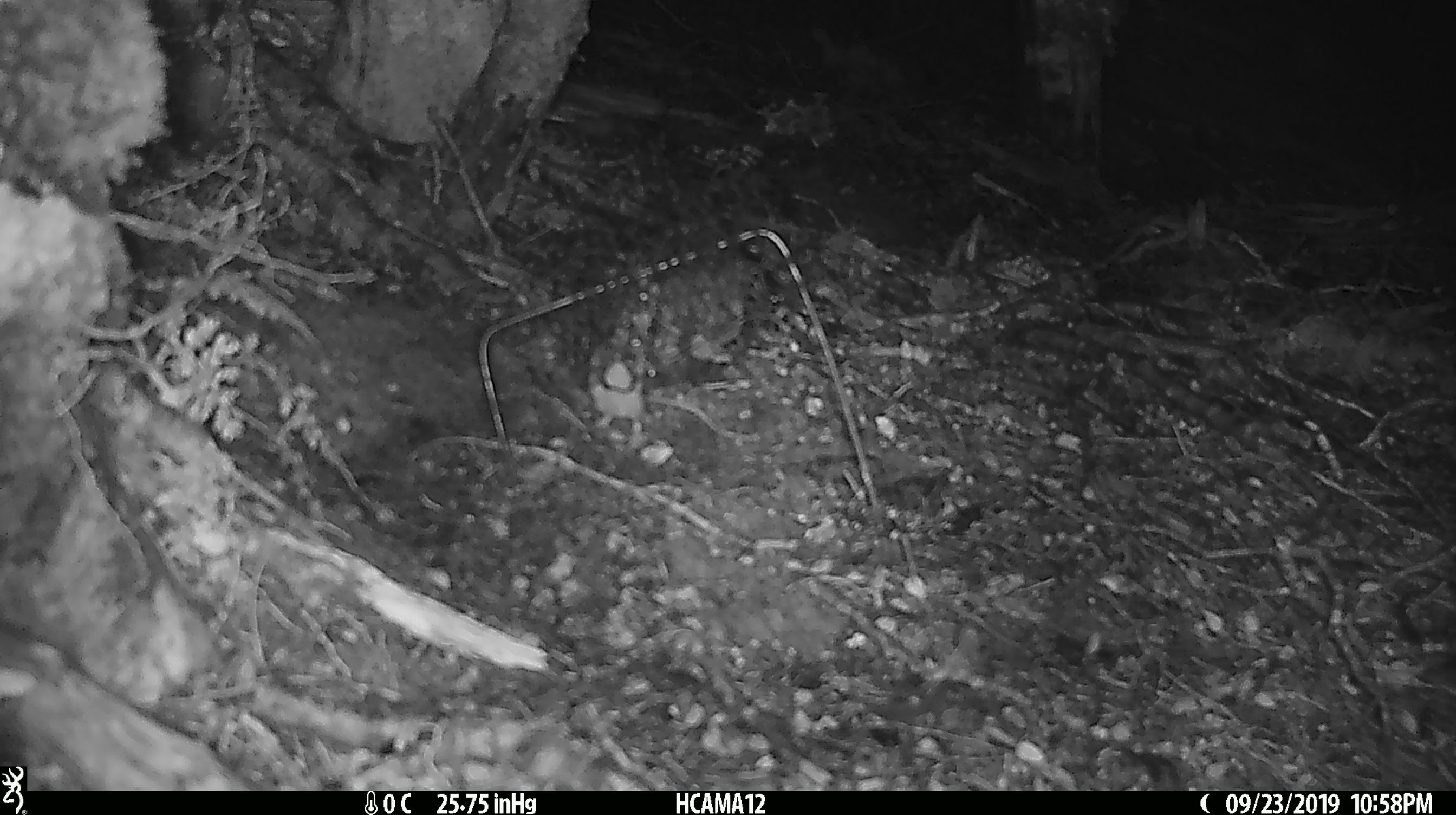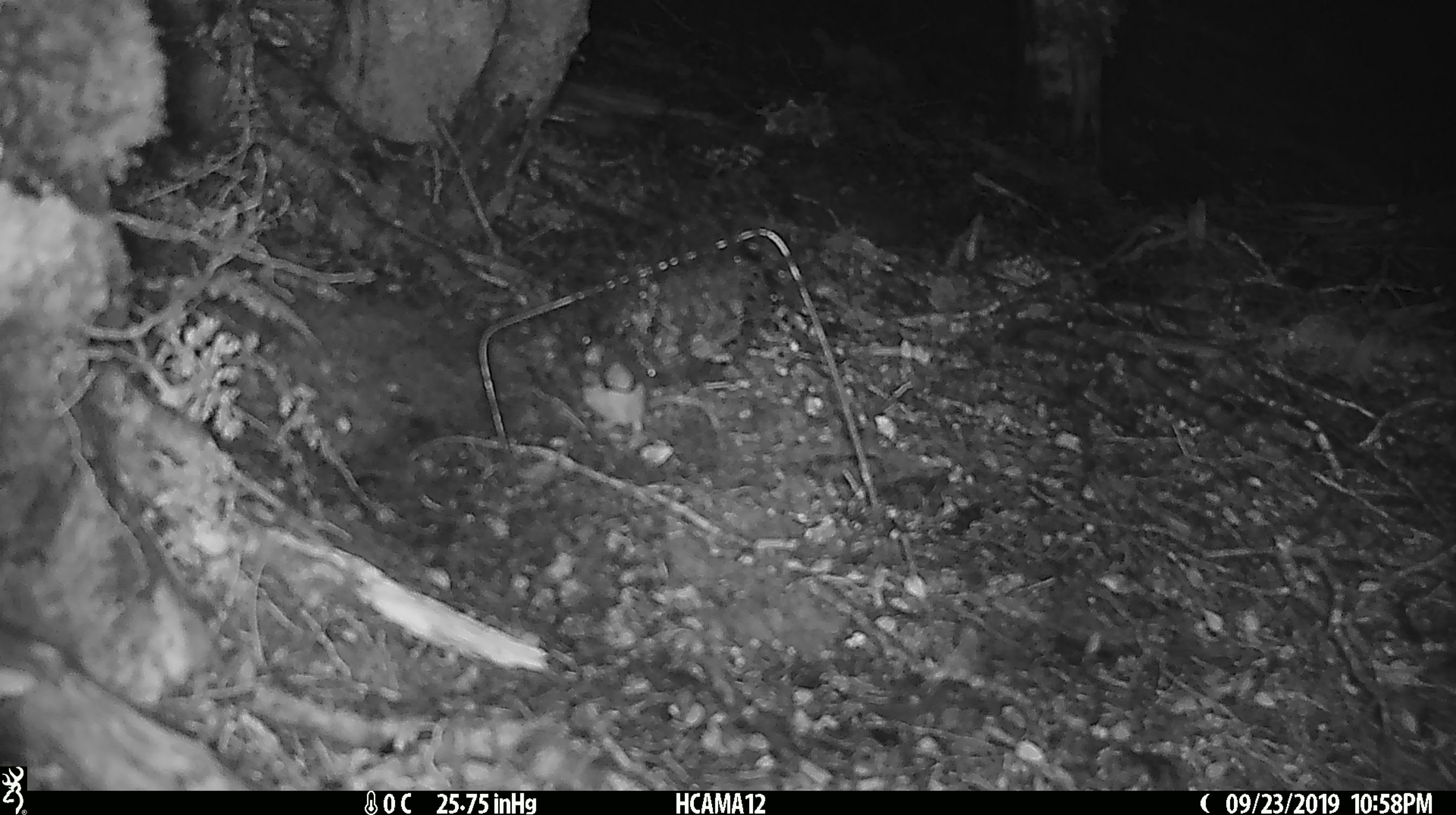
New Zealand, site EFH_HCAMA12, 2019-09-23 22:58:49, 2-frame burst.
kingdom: Animalia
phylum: Chordata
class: Mammalia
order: Rodentia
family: Muridae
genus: Mus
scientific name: Mus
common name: mouse